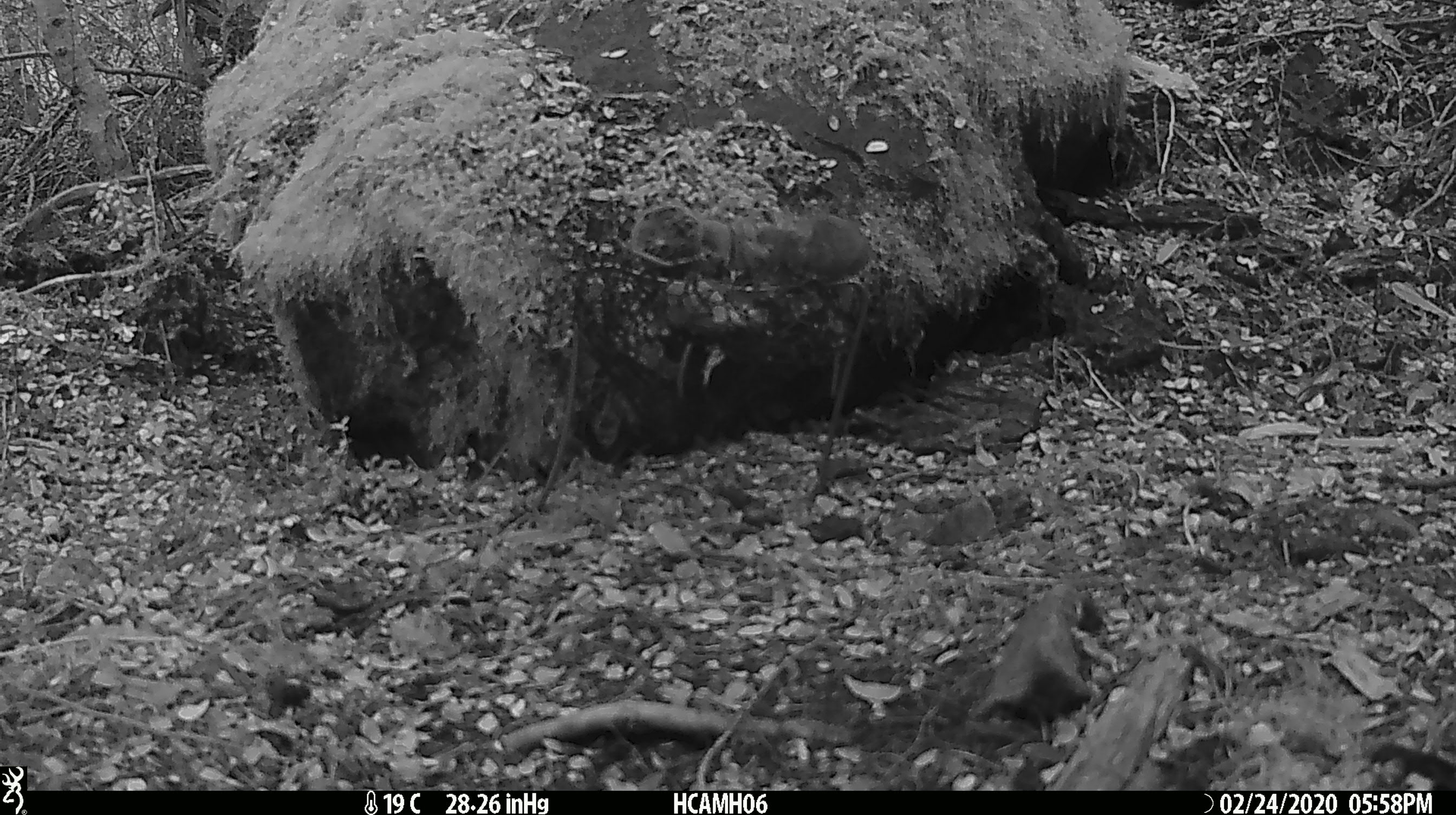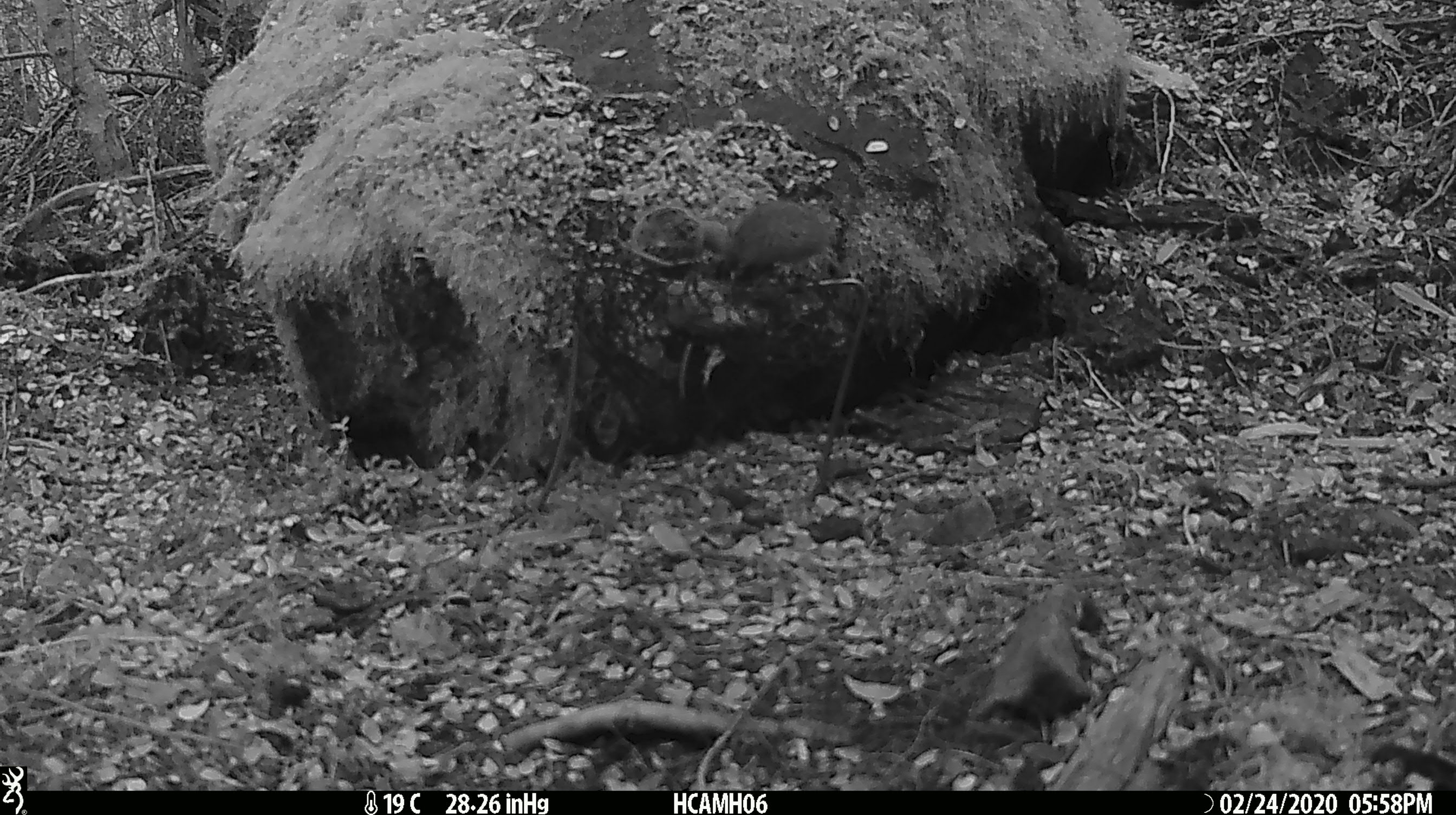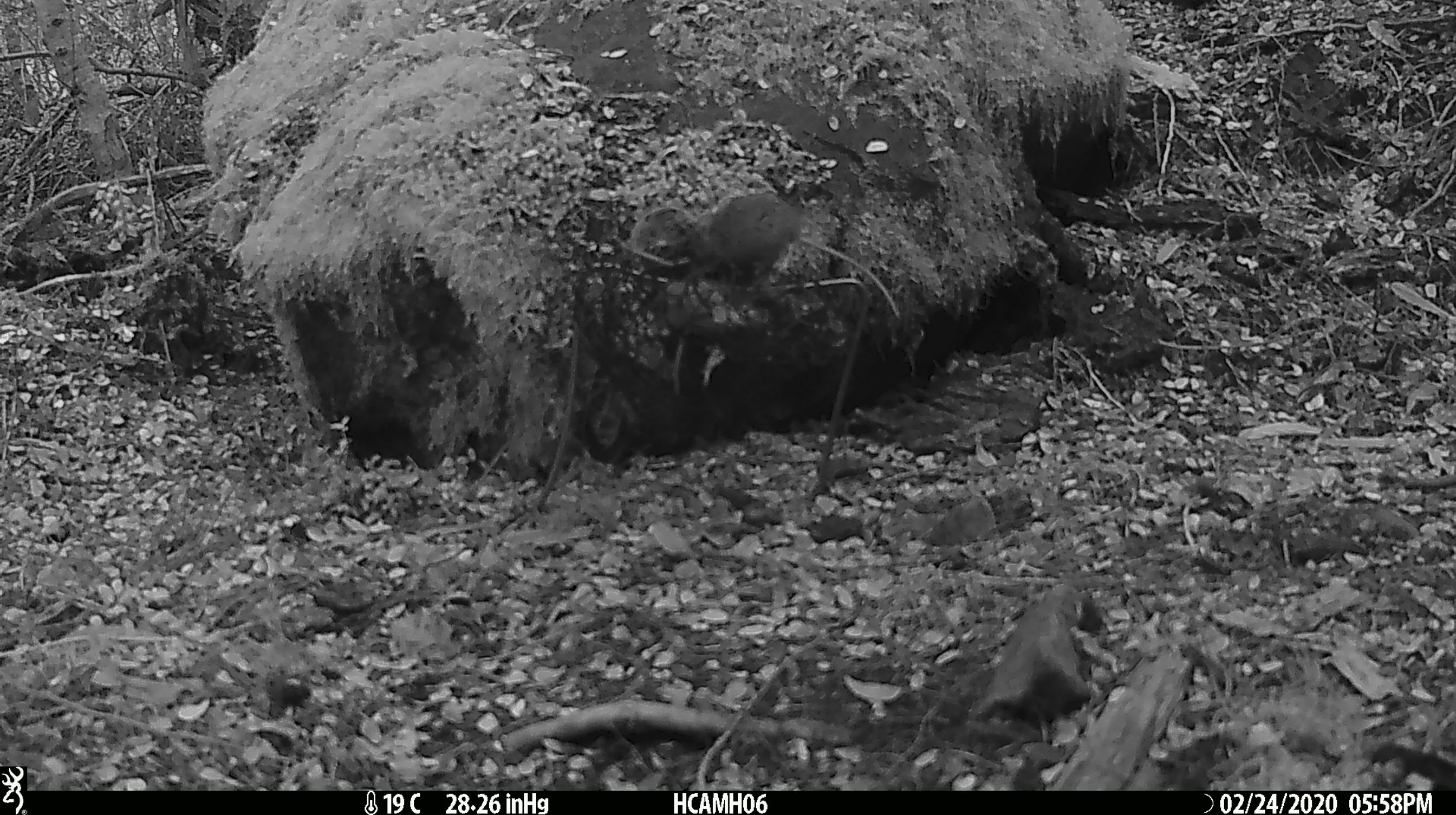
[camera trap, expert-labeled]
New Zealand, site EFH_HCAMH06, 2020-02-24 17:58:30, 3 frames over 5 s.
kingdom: Animalia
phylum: Chordata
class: Mammalia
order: Rodentia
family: Muridae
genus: Mus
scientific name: Mus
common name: mouse